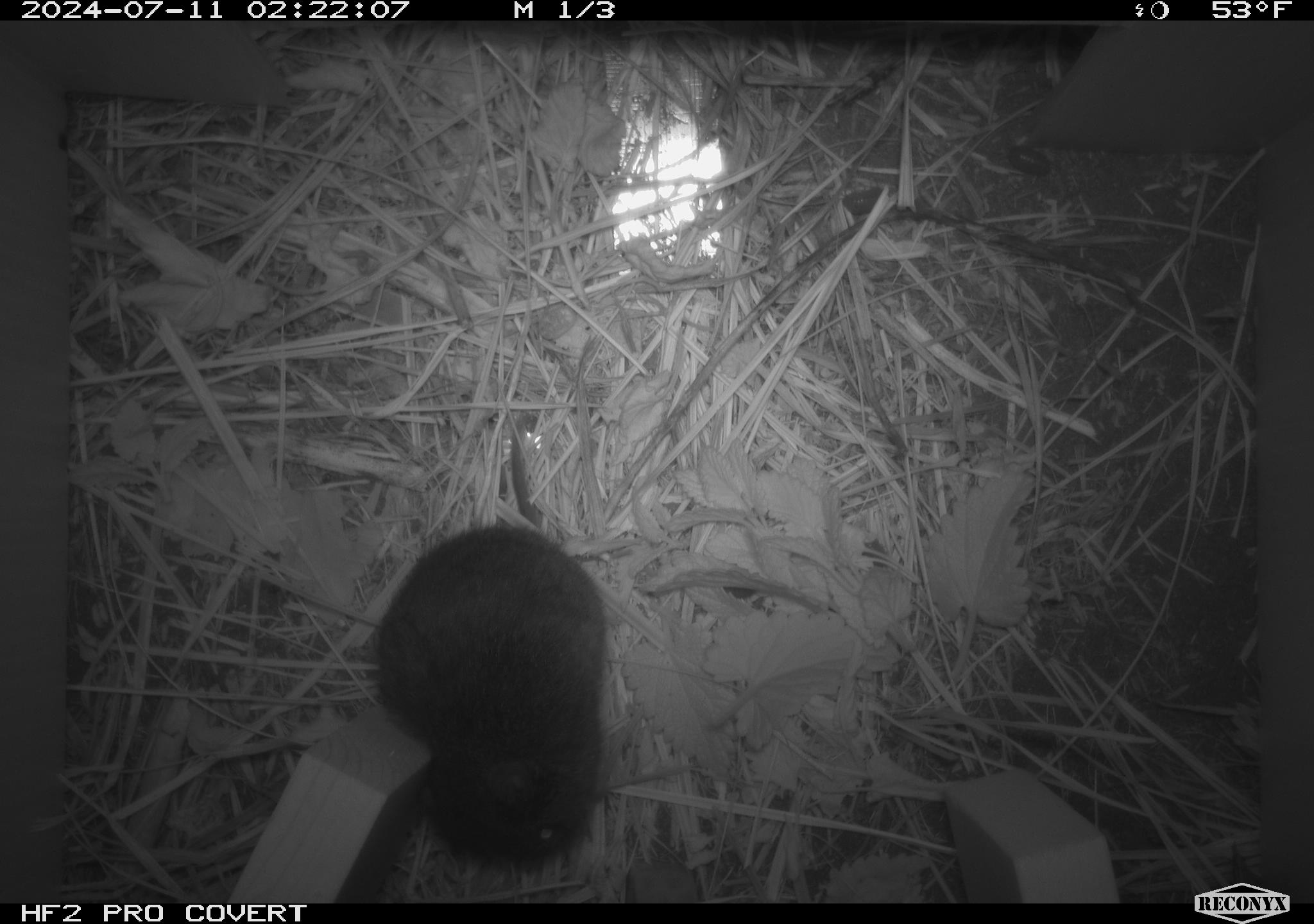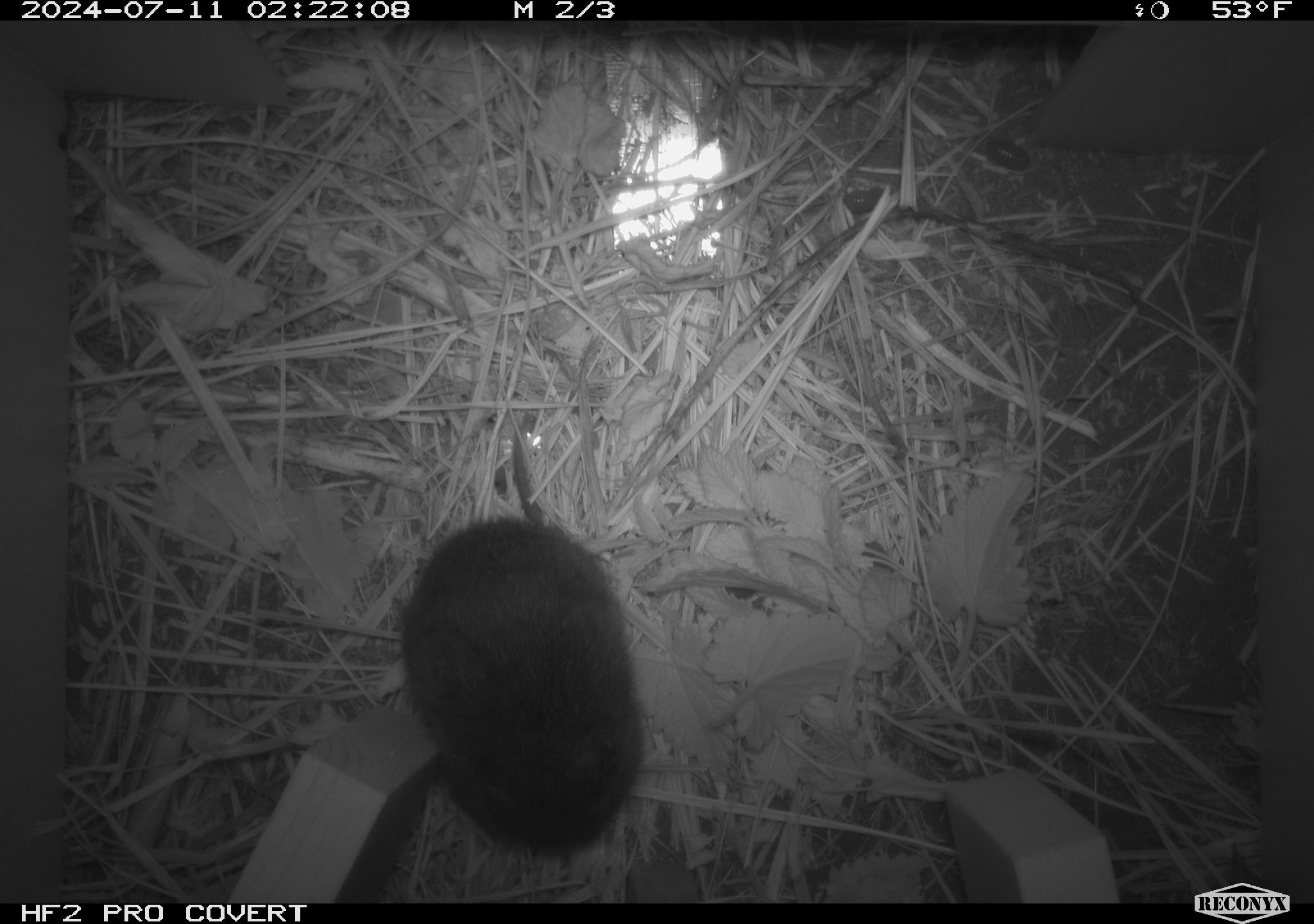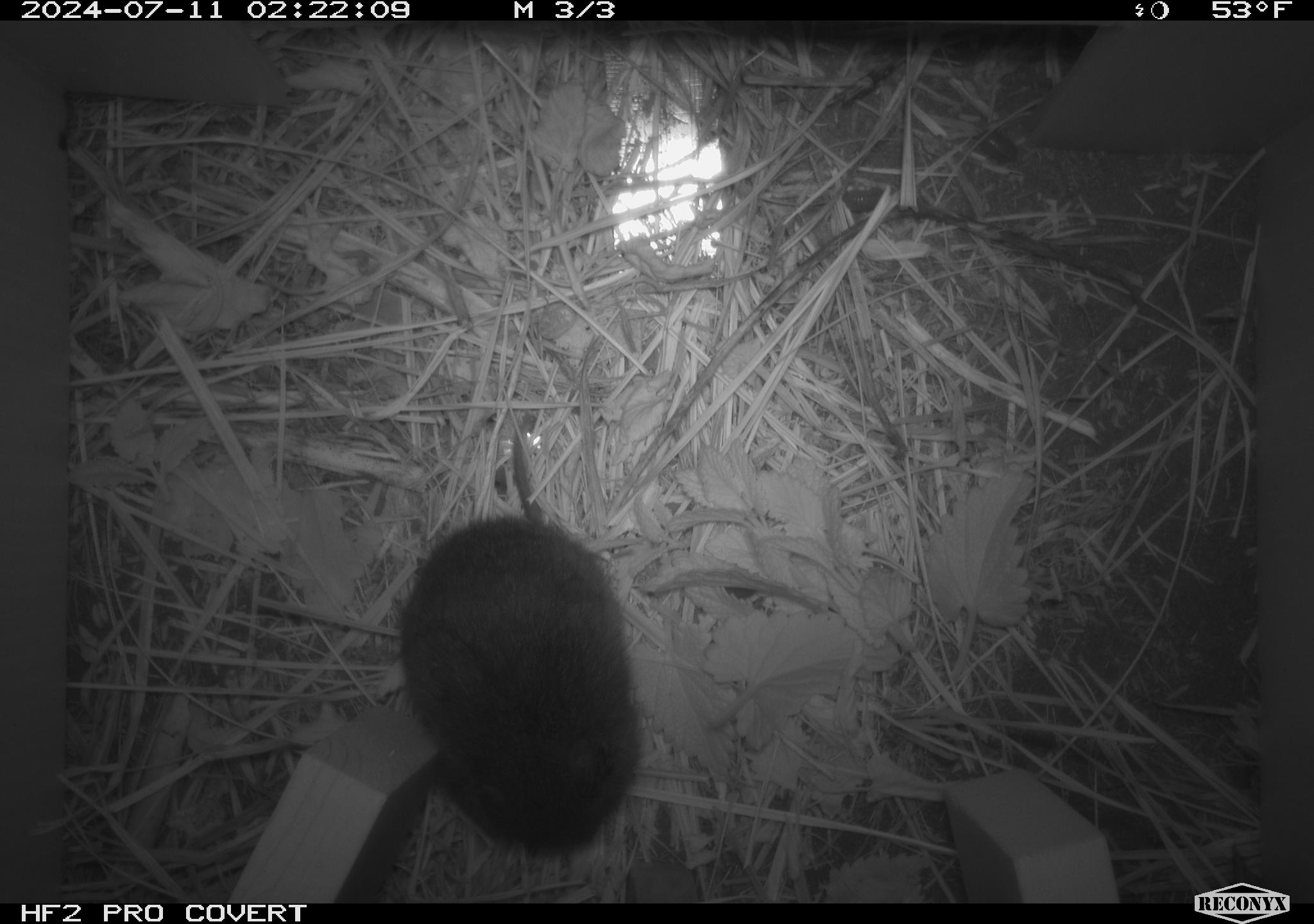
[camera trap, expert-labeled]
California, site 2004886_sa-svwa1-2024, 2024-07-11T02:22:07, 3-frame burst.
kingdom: Animalia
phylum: Chordata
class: Mammalia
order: Rodentia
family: Cricetidae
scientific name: Arvicolinae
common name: voles, lemmings, and muskrats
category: arvicolinae subfamily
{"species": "arvicolinae subfamily (voles, lemmings, and muskrats) (Arvicolinae)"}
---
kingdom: Animalia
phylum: Arthropoda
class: Malacostraca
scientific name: Malacostraca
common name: amphipods, crabs, isopods, krill, lobsters and shrimps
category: malacostracan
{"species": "malacostracan (amphipods, crabs, isopods, krill, lobsters and shrimps) (Malacostraca)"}